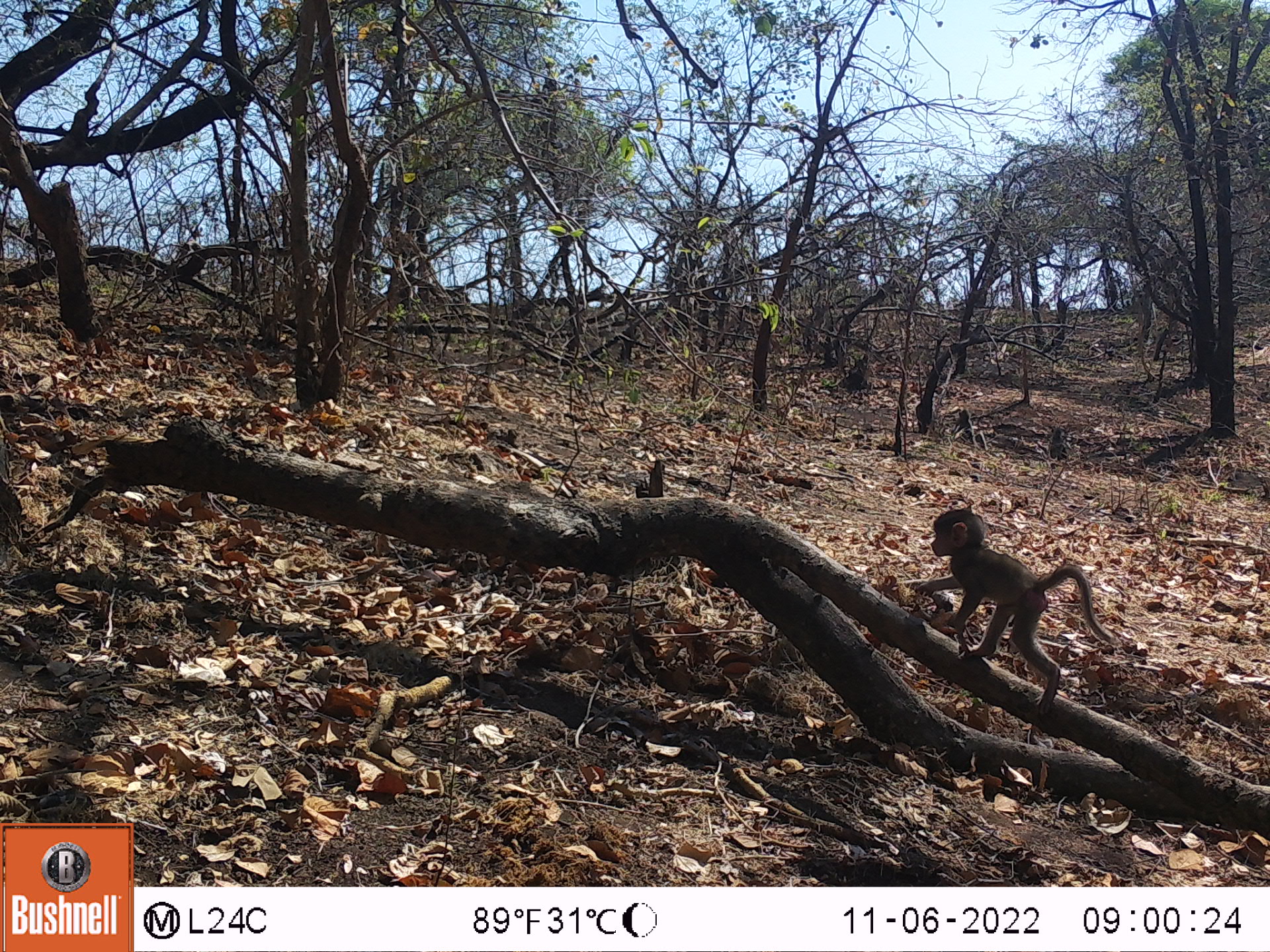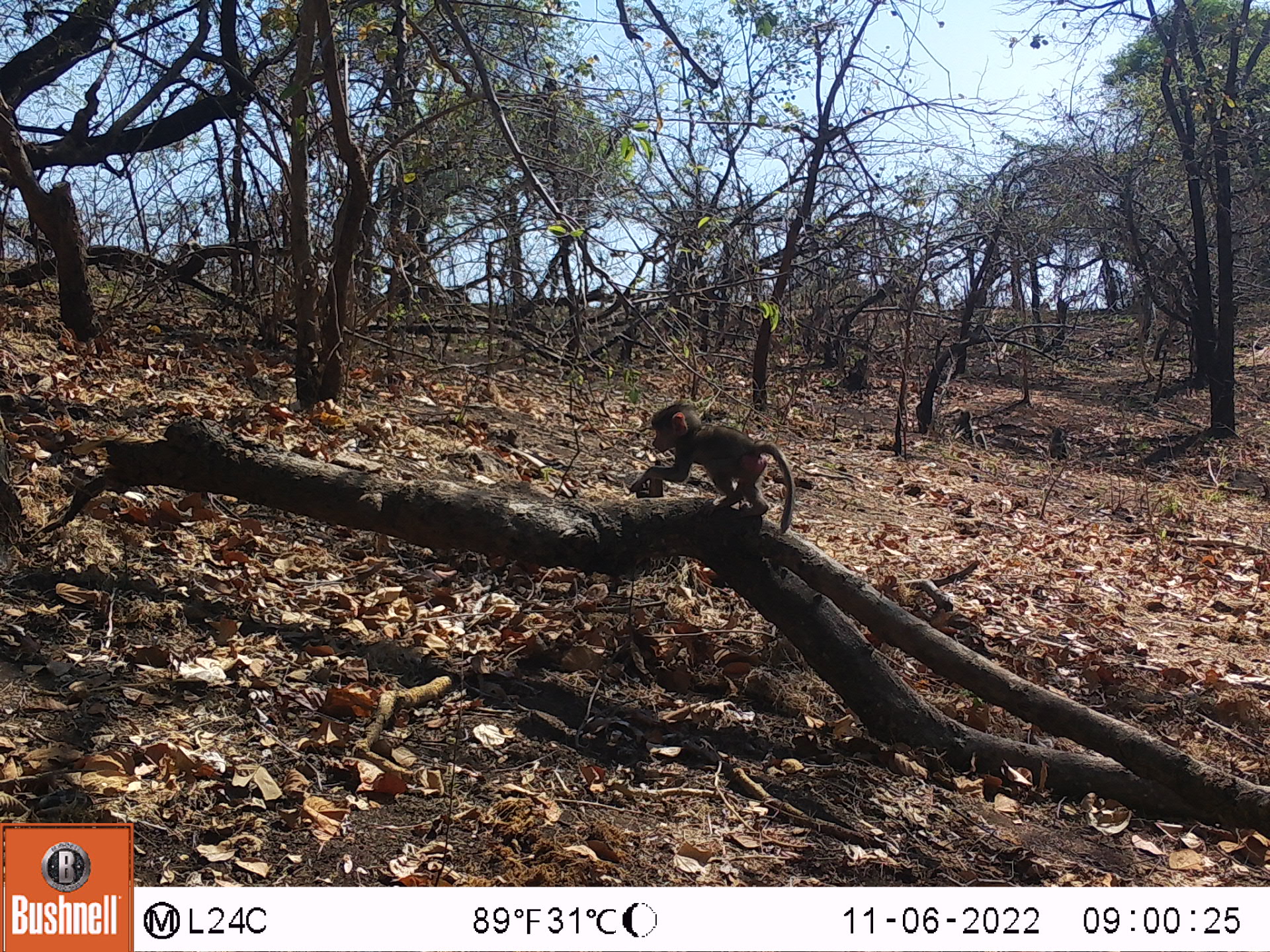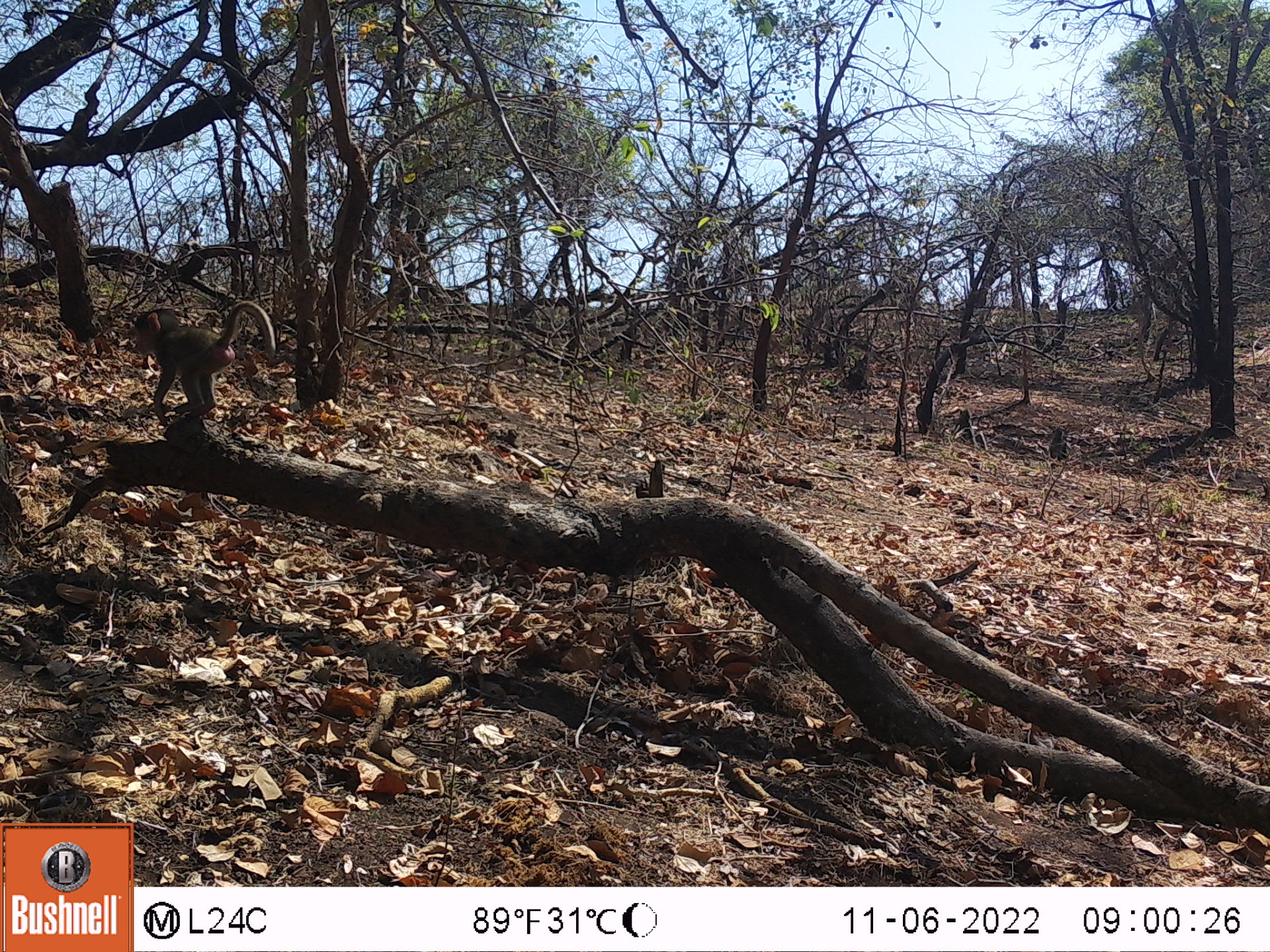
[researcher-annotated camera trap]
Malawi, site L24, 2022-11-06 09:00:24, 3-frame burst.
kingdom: Animalia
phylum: Chordata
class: Mammalia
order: Primates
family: Cercopithecidae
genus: Papio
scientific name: Papio cynocephalus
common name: yellow baboon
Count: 3.